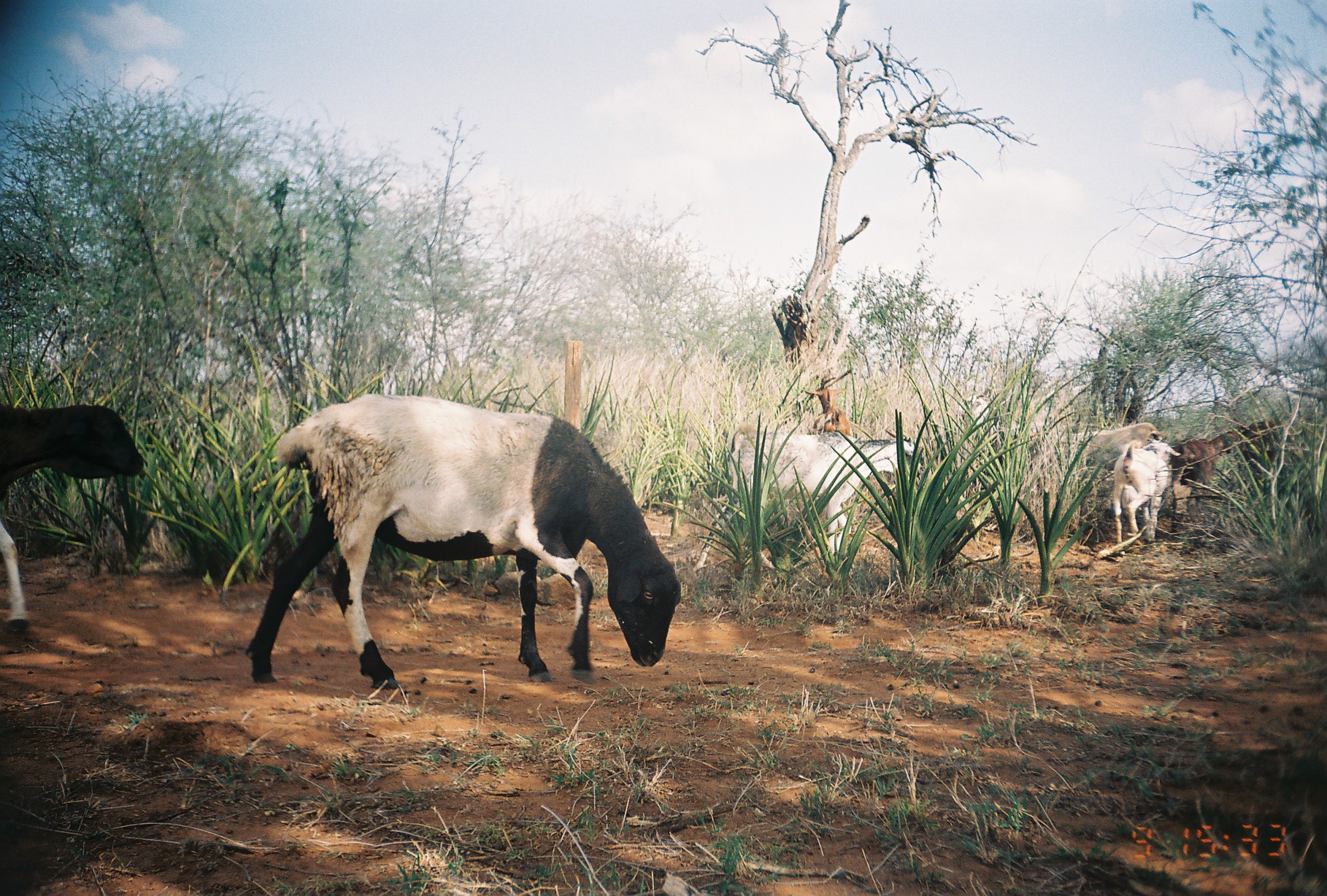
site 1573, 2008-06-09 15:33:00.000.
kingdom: Animalia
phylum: Chordata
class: Mammalia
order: Artiodactyla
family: Bovidae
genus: Ovis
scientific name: Ovis aries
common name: domestic sheep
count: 2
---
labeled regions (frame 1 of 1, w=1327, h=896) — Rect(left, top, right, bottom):
ovis aries: Rect(243, 386, 688, 691); Rect(692, 423, 925, 575); Rect(0, 399, 146, 638); Rect(1111, 435, 1184, 553); Rect(1169, 429, 1240, 535); Rect(1055, 421, 1169, 459); Rect(802, 383, 857, 440)